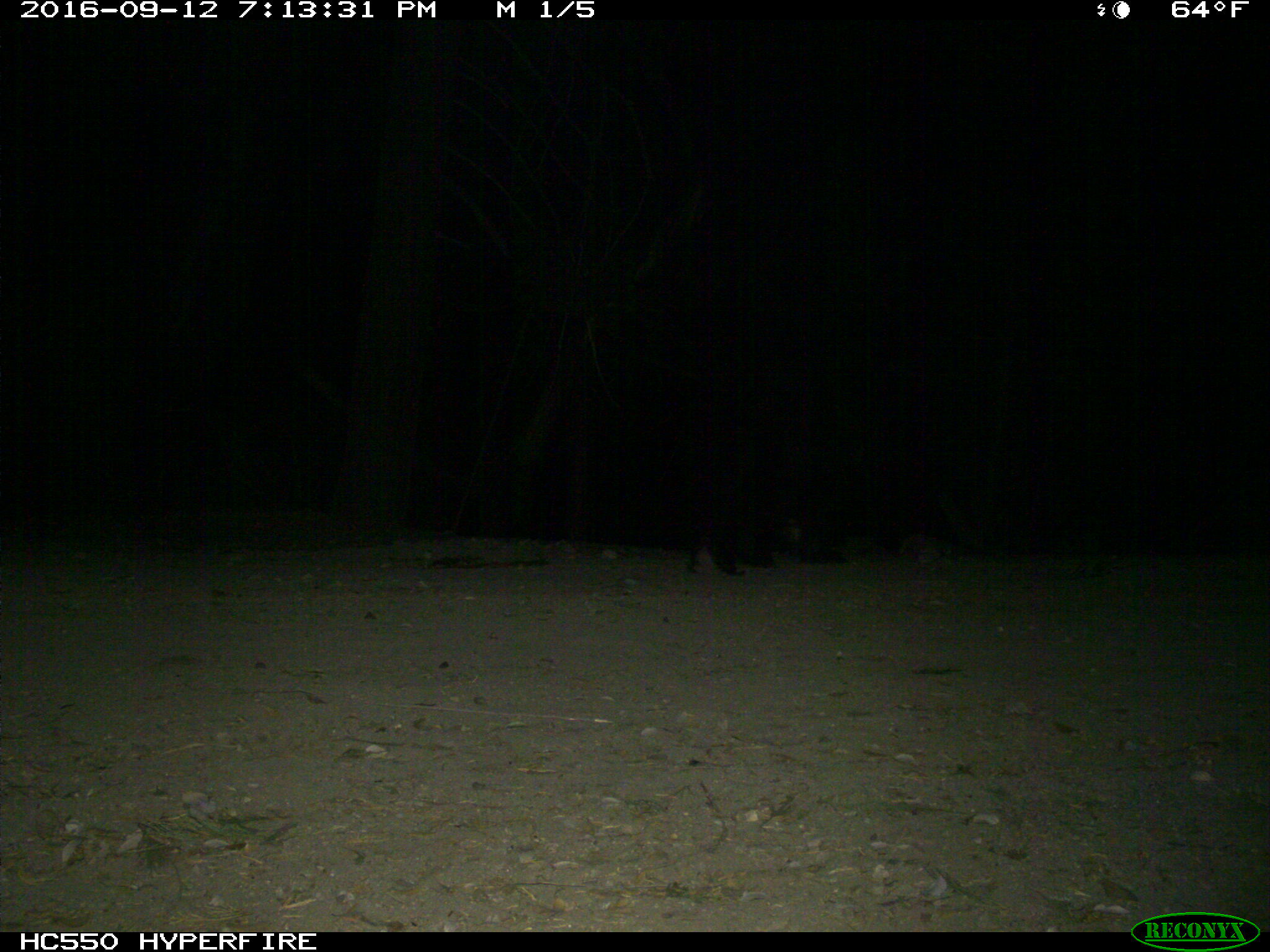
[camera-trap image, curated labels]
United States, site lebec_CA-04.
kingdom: Animalia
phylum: Chordata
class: Mammalia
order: Carnivora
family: Ursidae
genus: Ursus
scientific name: Ursus americanus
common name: american black bear